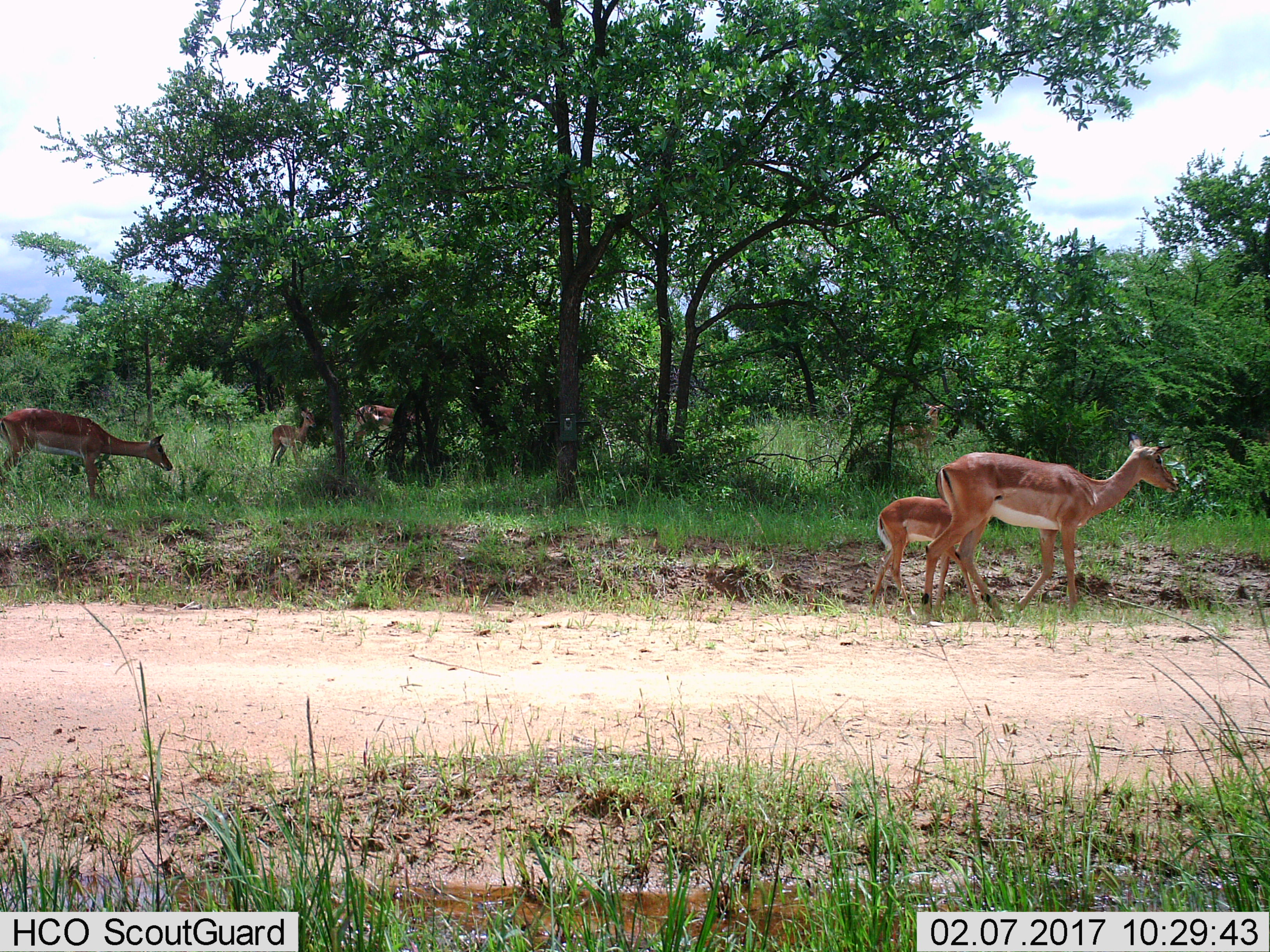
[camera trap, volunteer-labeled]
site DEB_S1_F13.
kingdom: Animalia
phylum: Chordata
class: Mammalia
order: Artiodactyla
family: Bovidae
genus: Aepyceros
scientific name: Aepyceros melampus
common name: impala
Impala (Aepyceros melampus), count 6. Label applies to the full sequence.